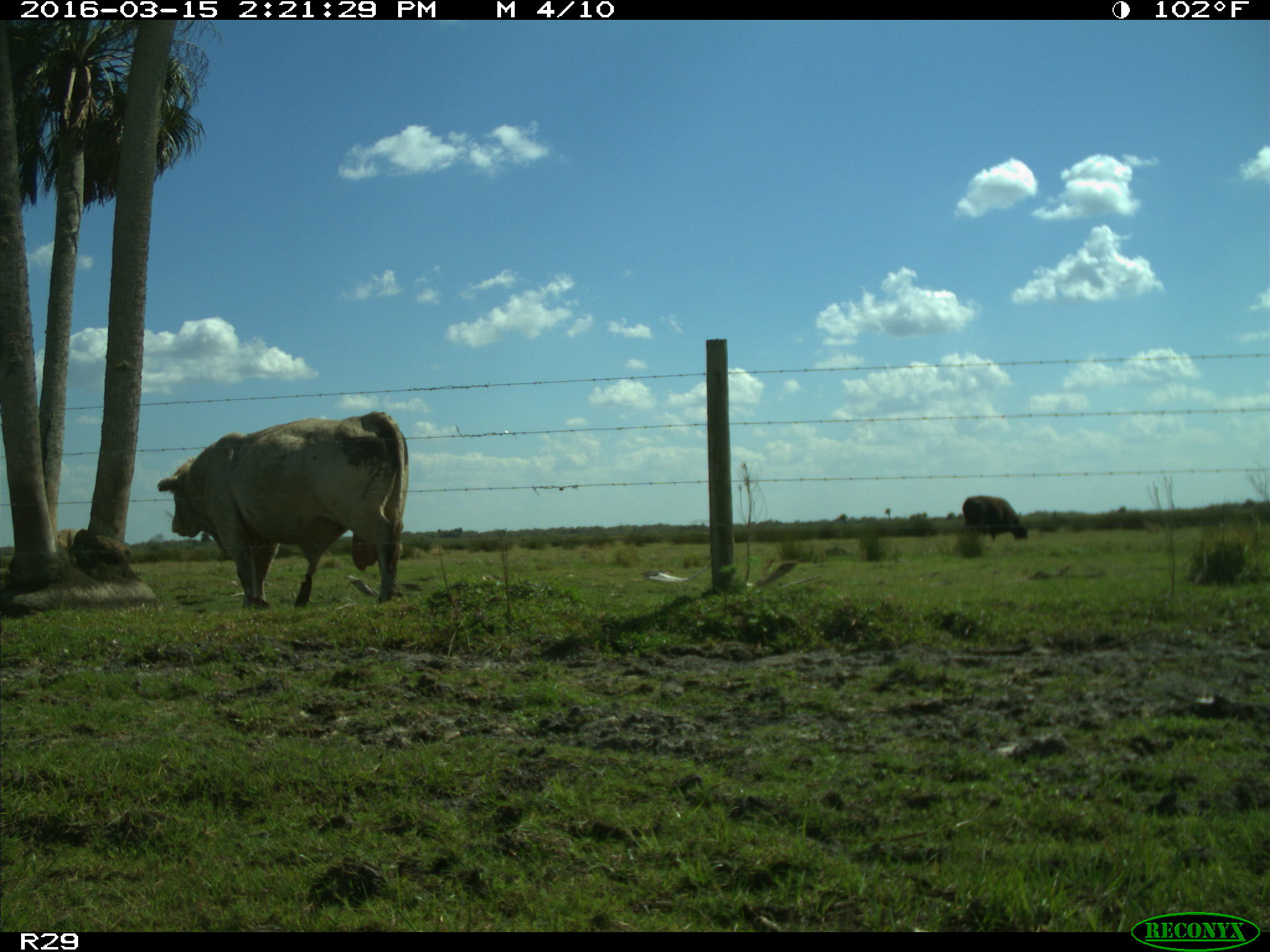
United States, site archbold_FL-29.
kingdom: Animalia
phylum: Chordata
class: Mammalia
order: Artiodactyla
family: Bovidae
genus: Bos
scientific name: Bos taurus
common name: domestic cow